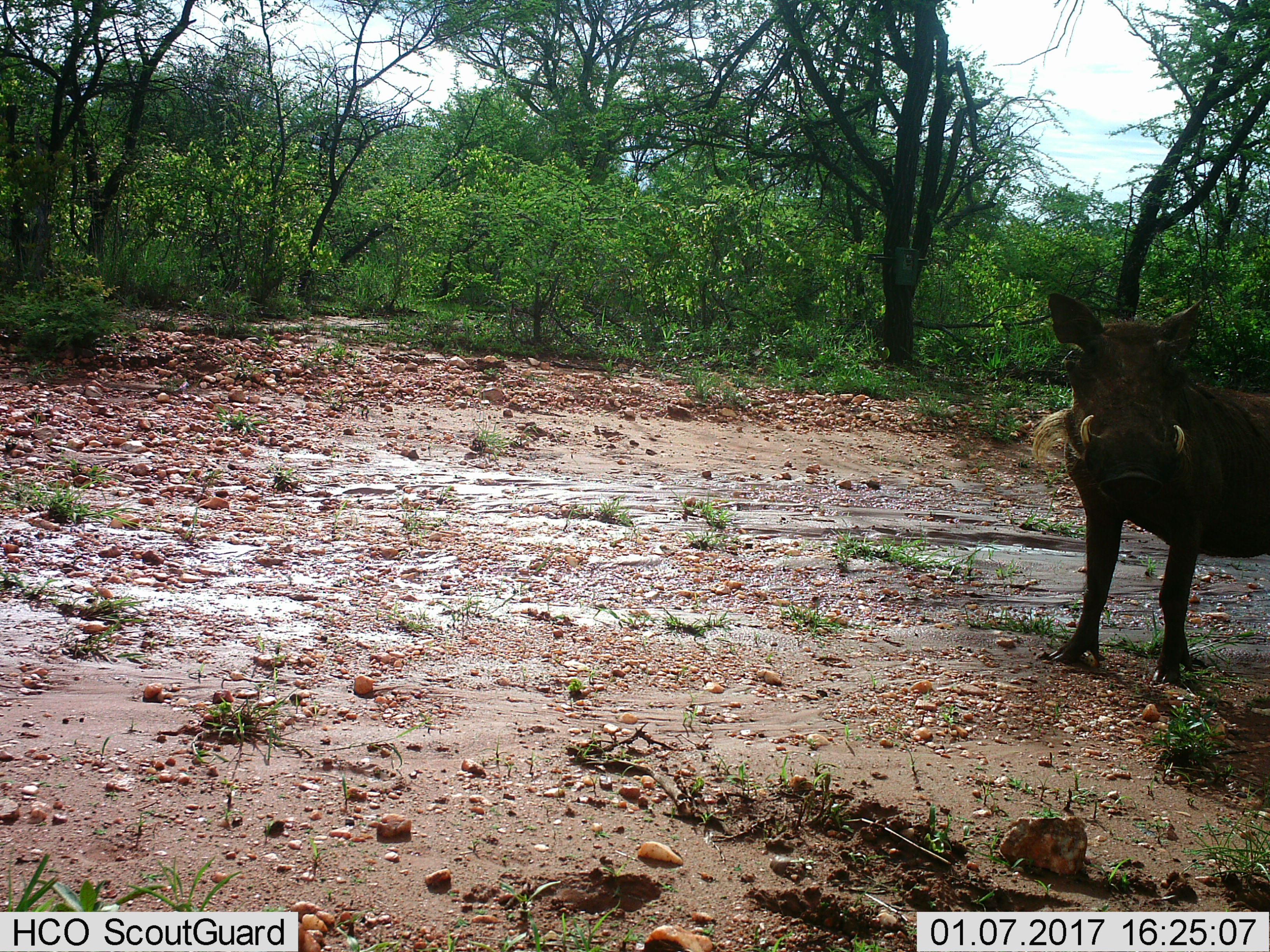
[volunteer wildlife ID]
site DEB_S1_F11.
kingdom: Animalia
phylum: Chordata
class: Mammalia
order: Artiodactyla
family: Suidae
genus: Phacochoerus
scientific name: Phacochoerus africanus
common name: warthog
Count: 1.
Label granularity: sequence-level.